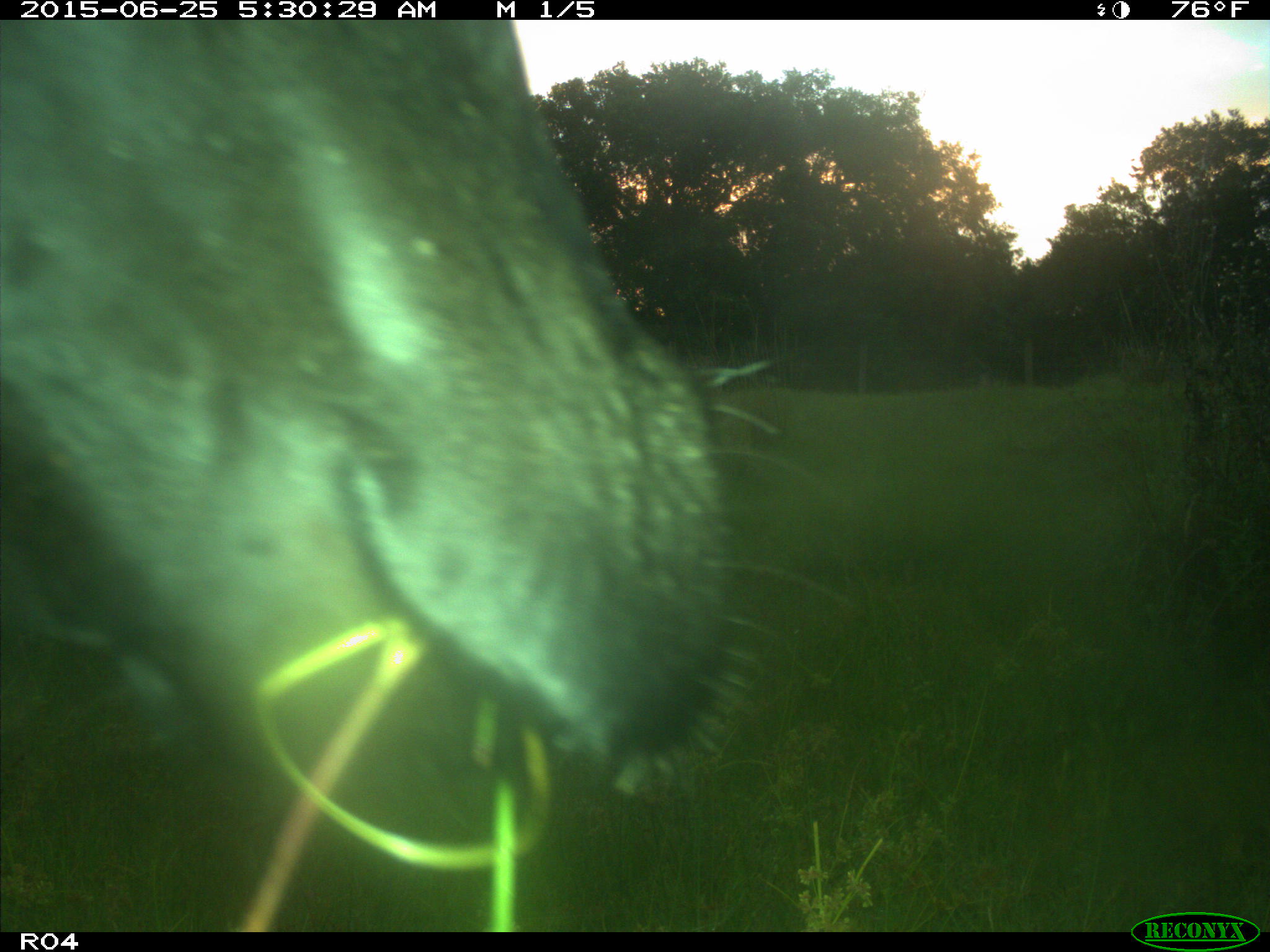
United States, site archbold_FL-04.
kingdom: Animalia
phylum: Chordata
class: Mammalia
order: Artiodactyla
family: Bovidae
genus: Bos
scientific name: Bos taurus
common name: domestic cow